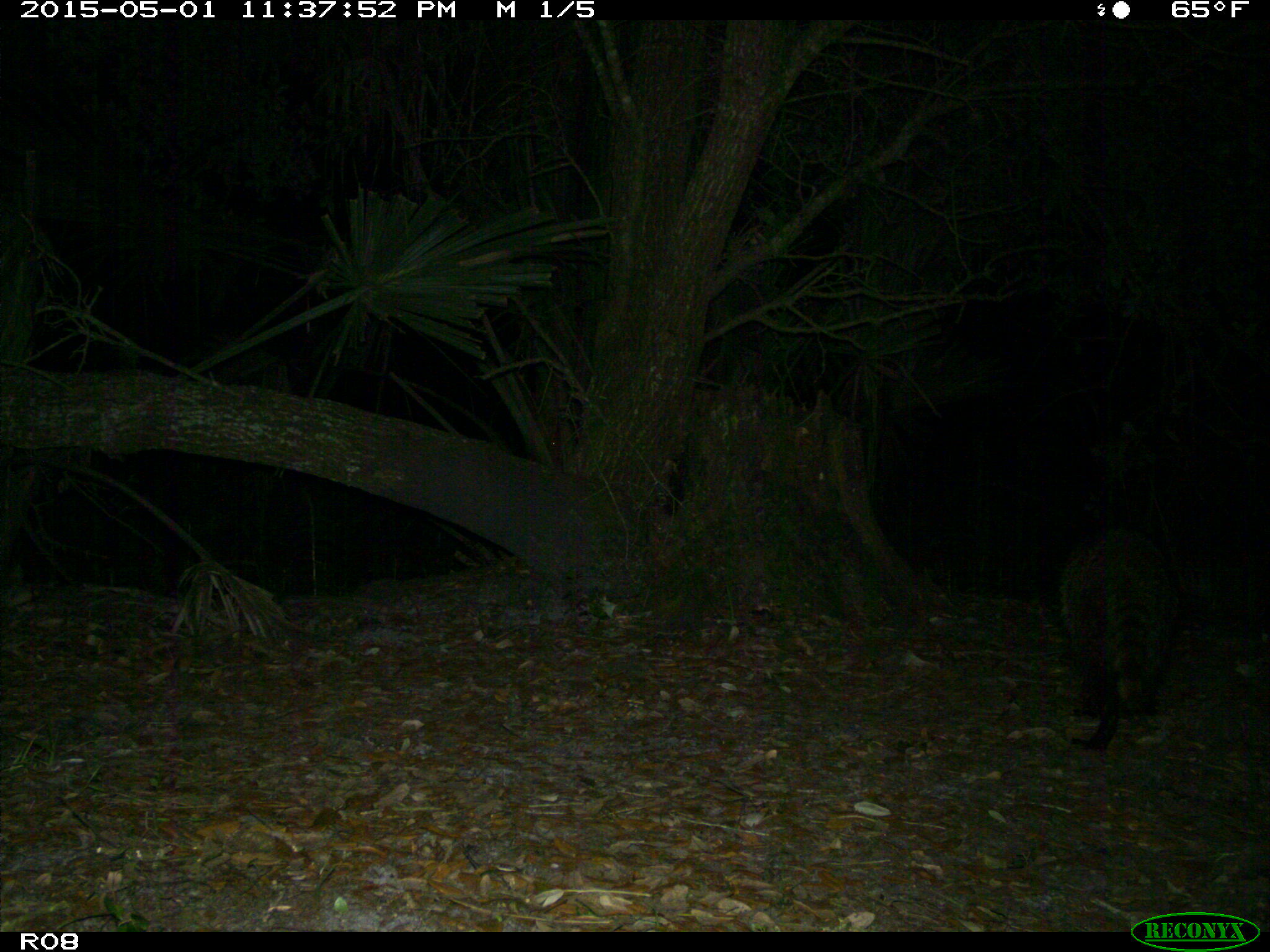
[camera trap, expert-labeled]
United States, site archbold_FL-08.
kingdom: Animalia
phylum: Chordata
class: Mammalia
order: Carnivora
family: Procyonidae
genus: Procyon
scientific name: Procyon lotor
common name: common raccoon